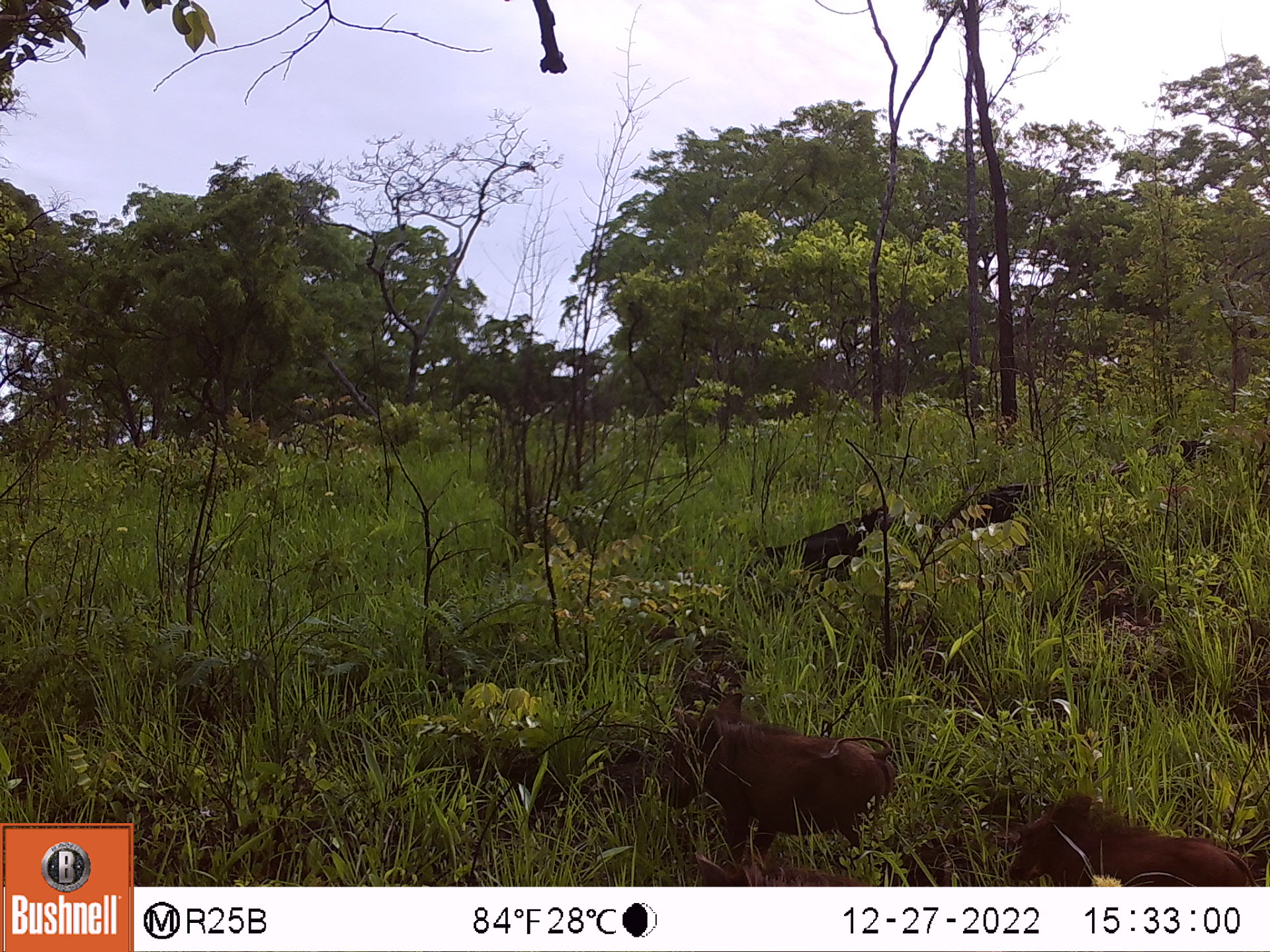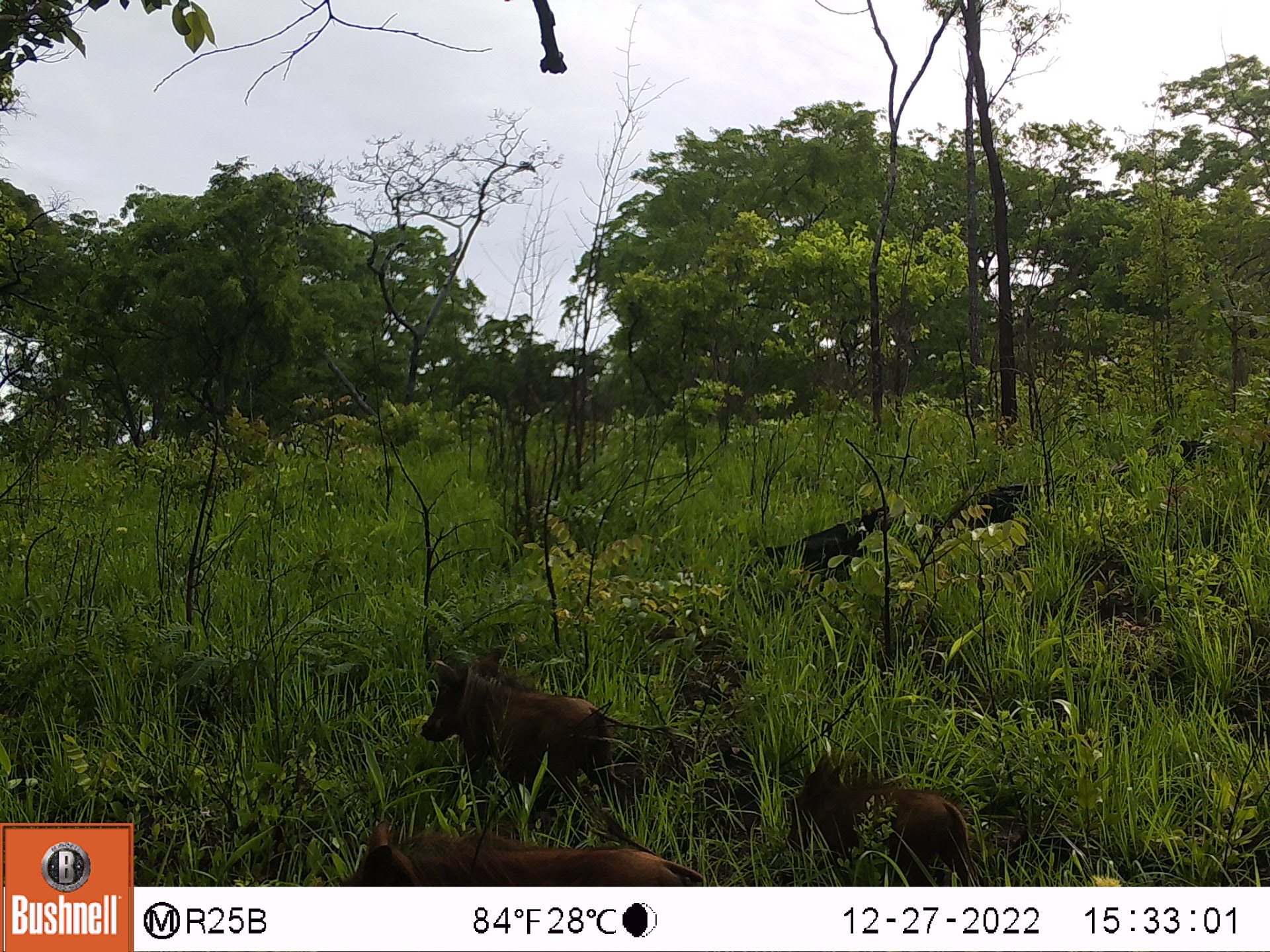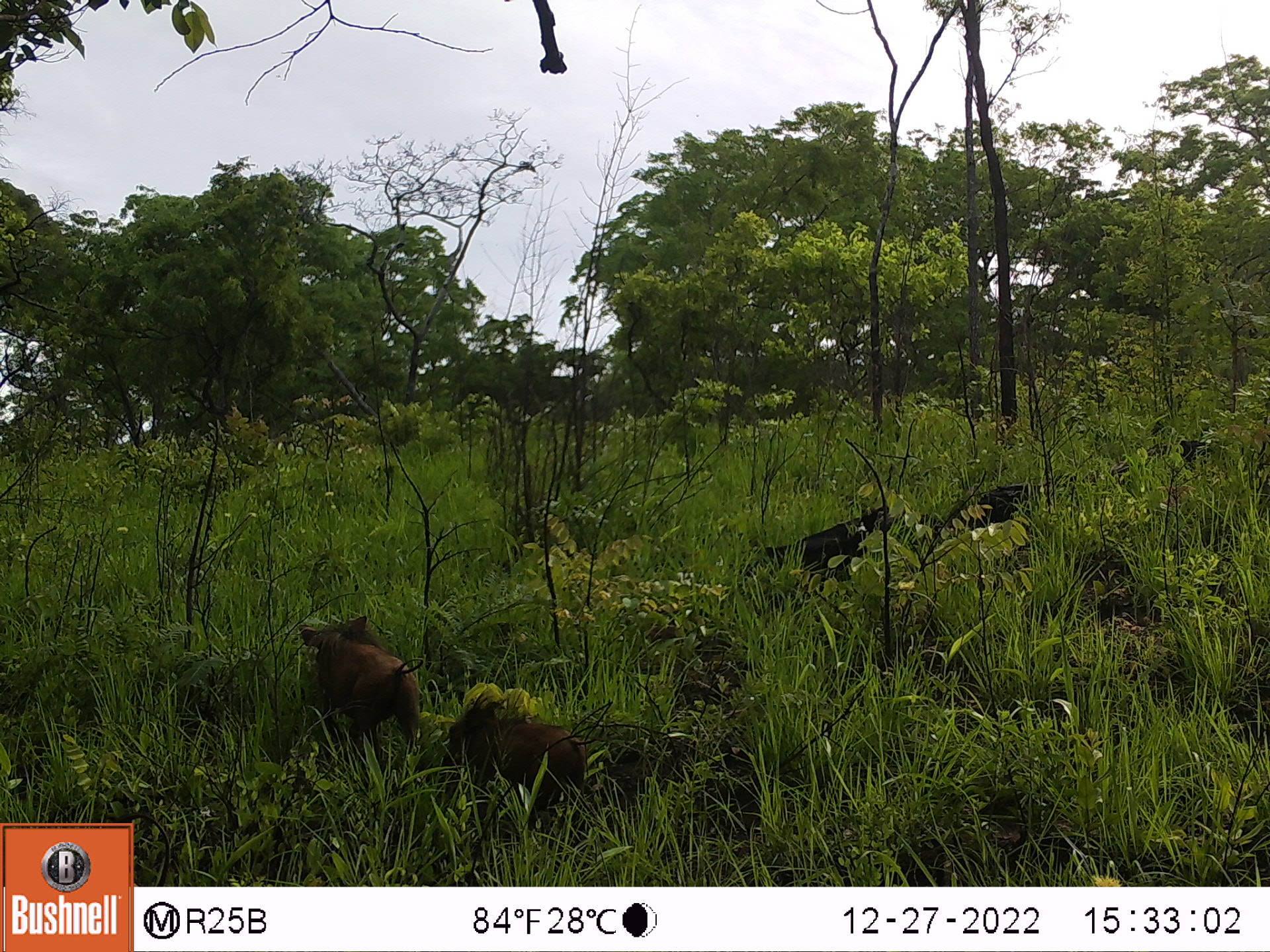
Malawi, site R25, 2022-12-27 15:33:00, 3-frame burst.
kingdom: Animalia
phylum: Chordata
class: Mammalia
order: Artiodactyla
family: Suidae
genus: Phacochoerus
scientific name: Phacochoerus africanus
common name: common warthog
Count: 2.